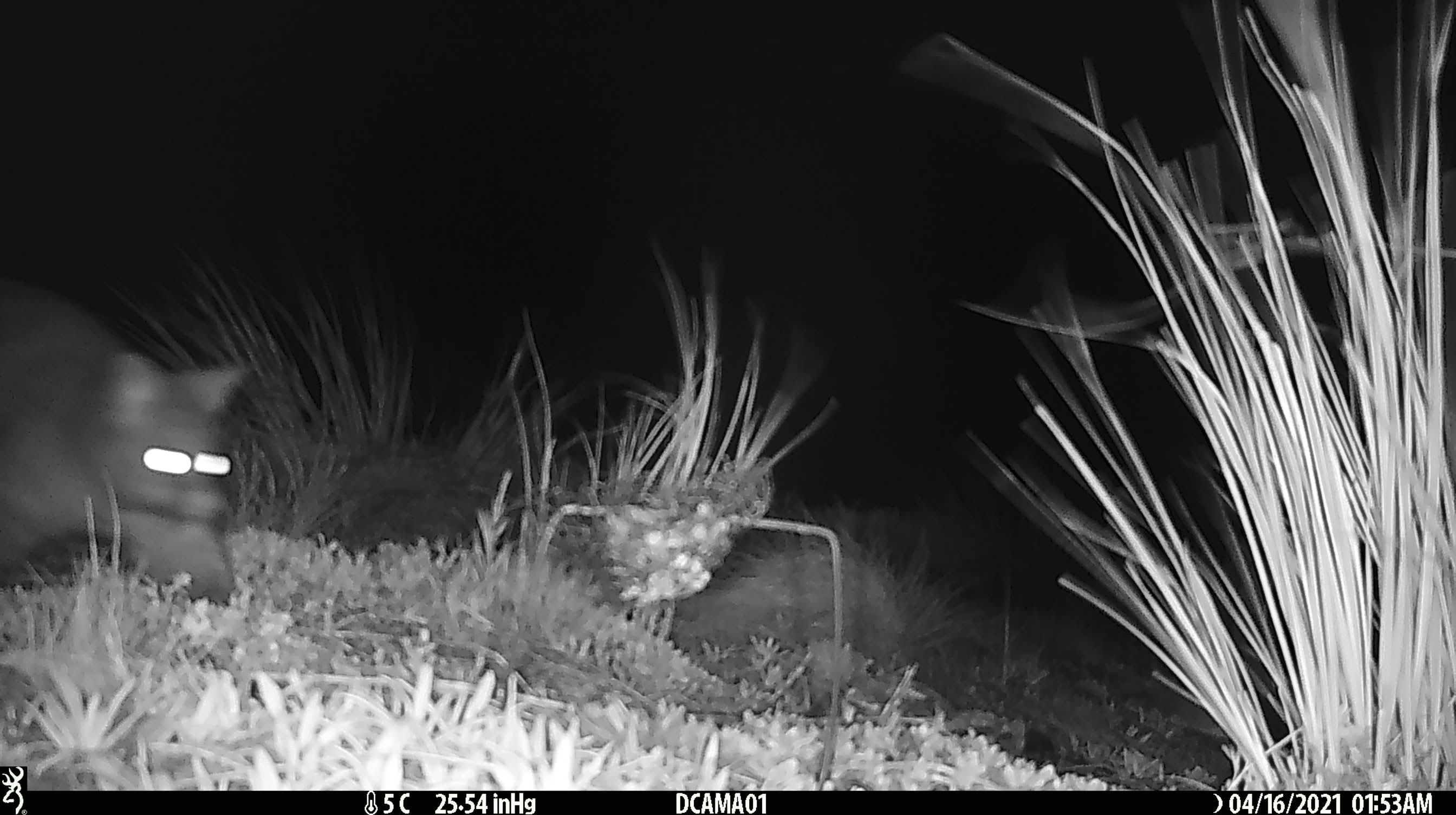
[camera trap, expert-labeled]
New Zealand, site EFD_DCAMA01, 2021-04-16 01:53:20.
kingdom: Animalia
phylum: Chordata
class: Mammalia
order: Diprotodontia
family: Phalangeridae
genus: Trichosurus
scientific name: Trichosurus vulpecula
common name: common brushtail possum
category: possum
Possum (common brushtail possum) (Trichosurus vulpecula).